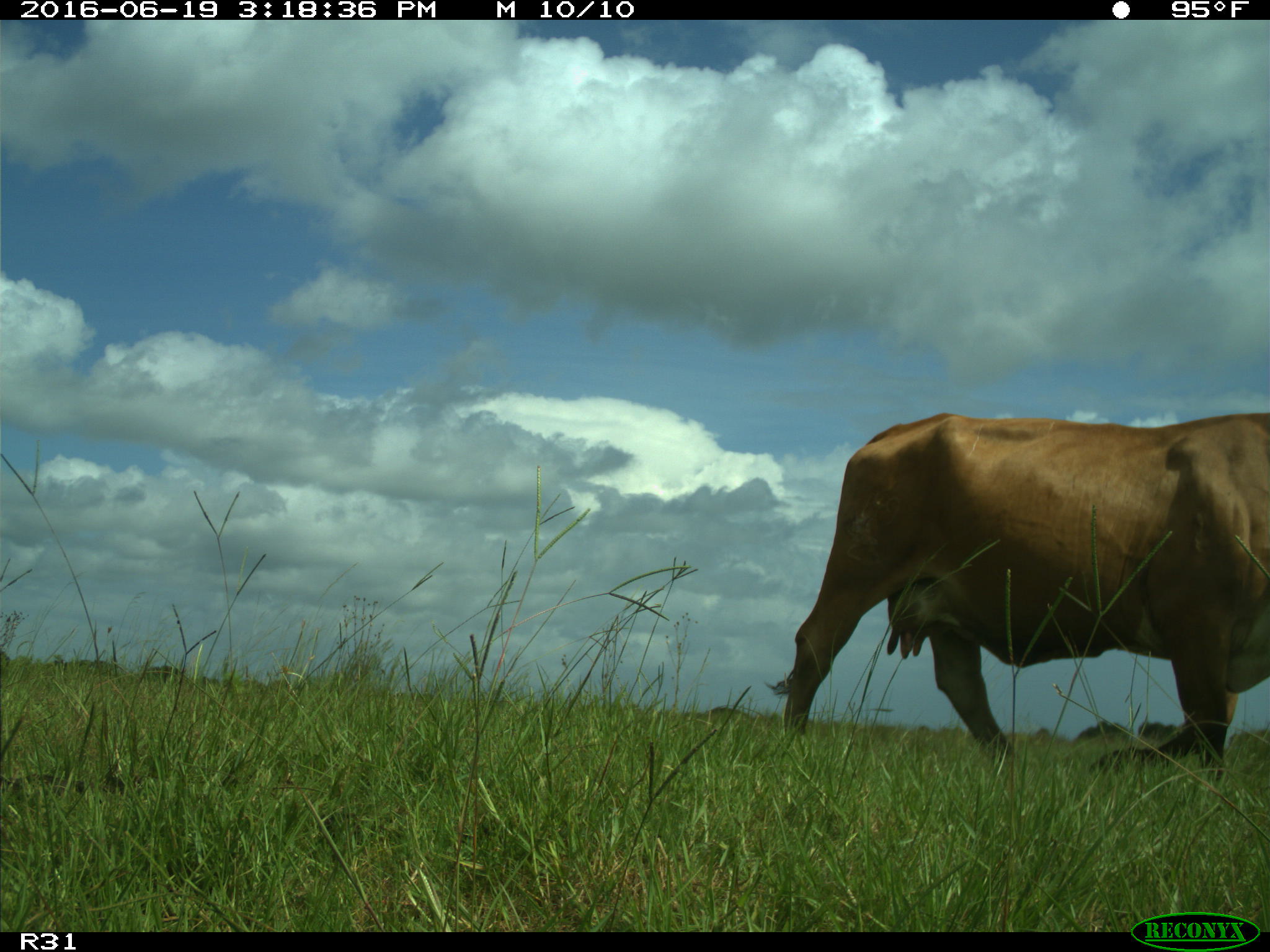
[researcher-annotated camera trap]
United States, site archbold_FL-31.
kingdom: Animalia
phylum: Chordata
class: Mammalia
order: Artiodactyla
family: Bovidae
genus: Bos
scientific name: Bos taurus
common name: domestic cow